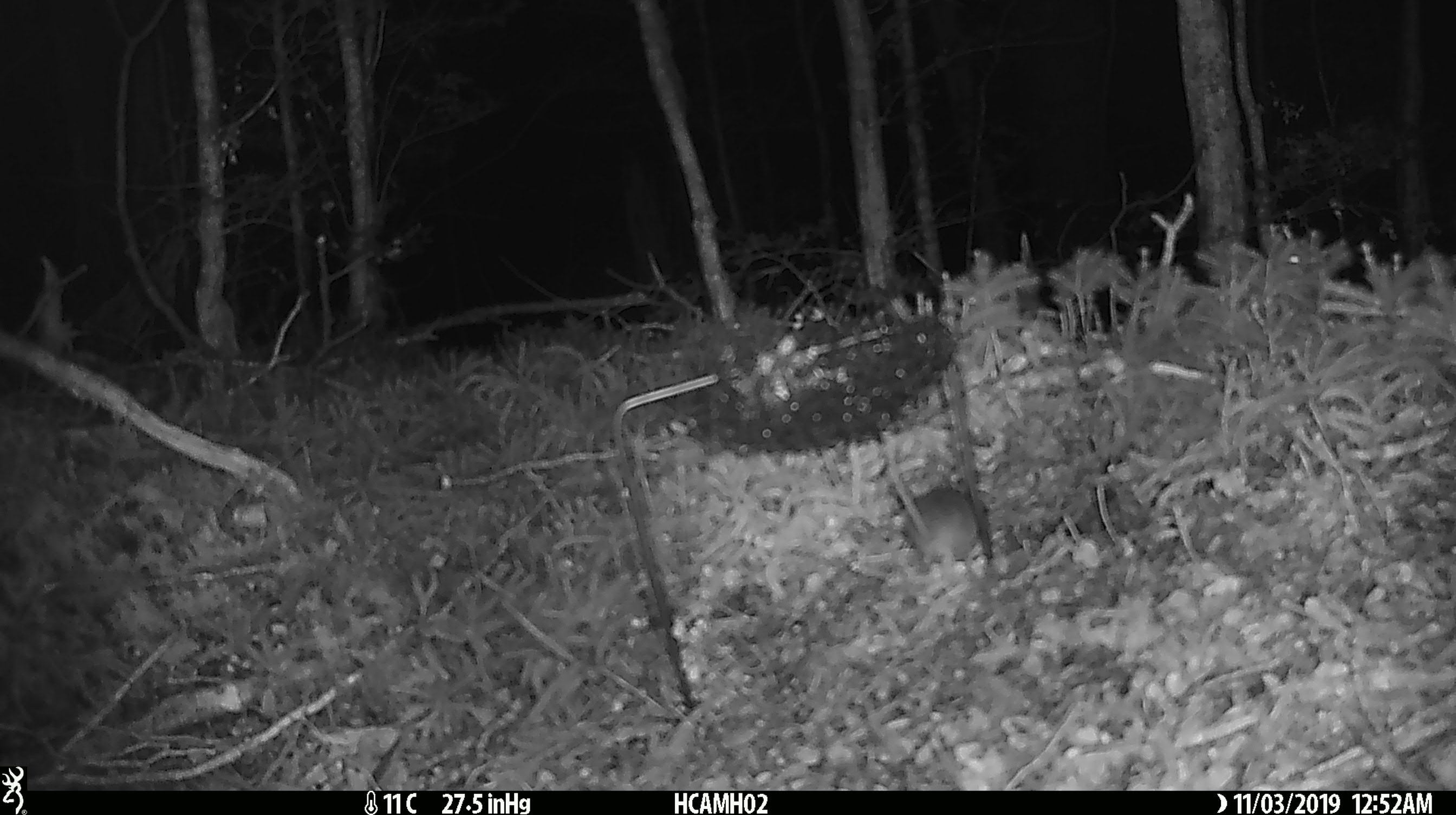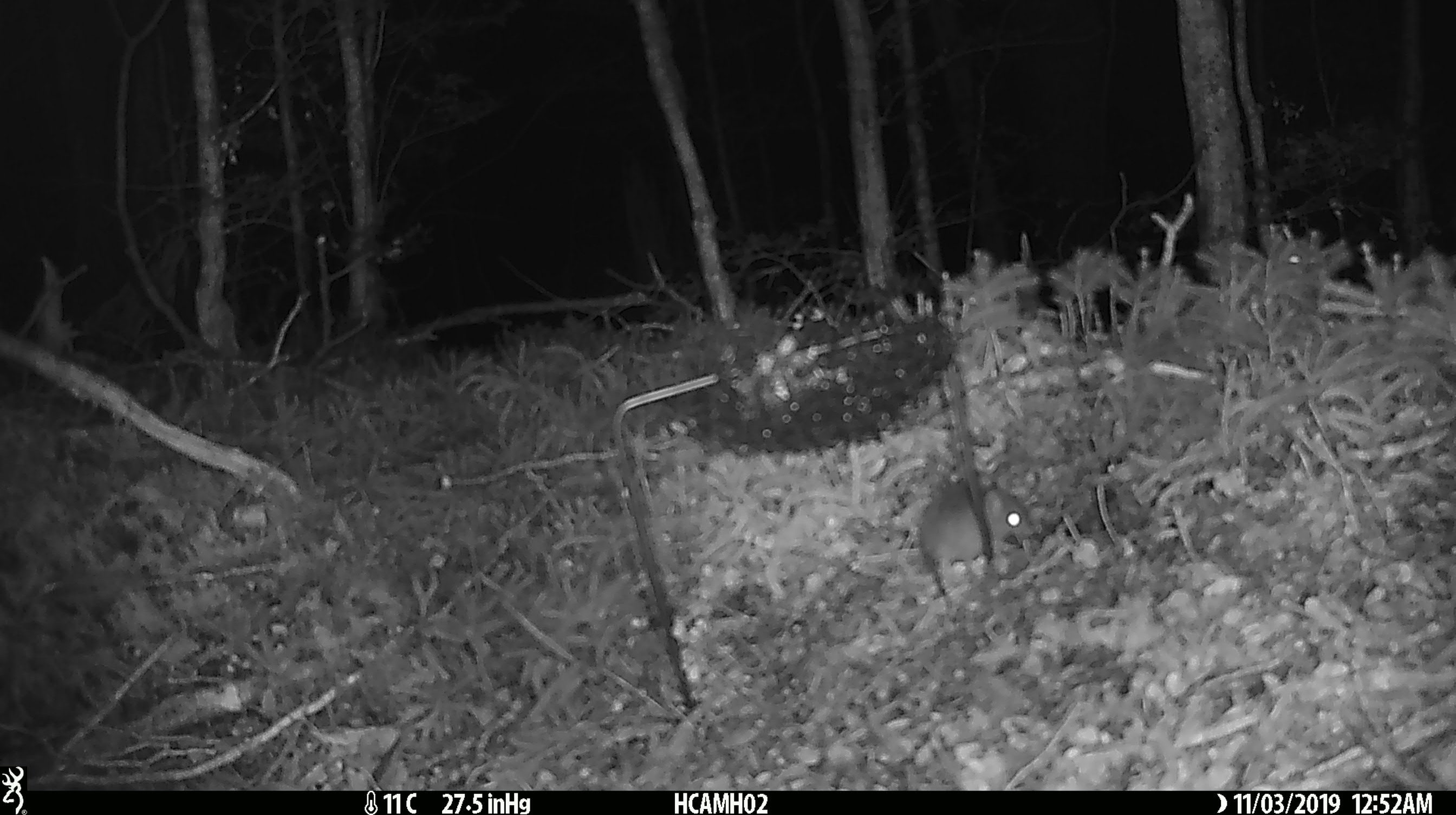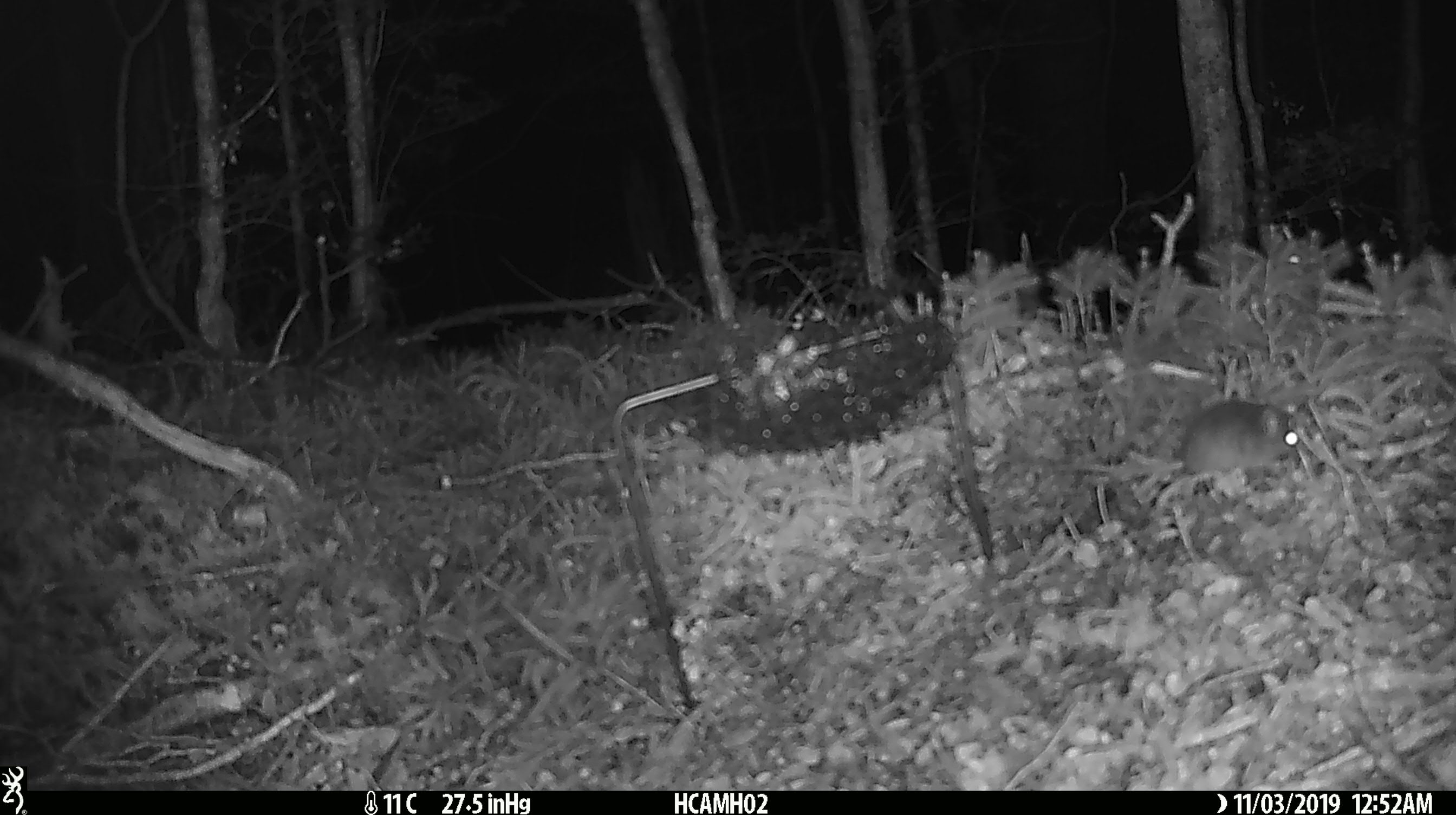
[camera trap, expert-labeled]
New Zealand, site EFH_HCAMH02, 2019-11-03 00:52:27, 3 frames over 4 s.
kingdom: Animalia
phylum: Chordata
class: Mammalia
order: Rodentia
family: Muridae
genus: Mus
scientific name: Mus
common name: mouse